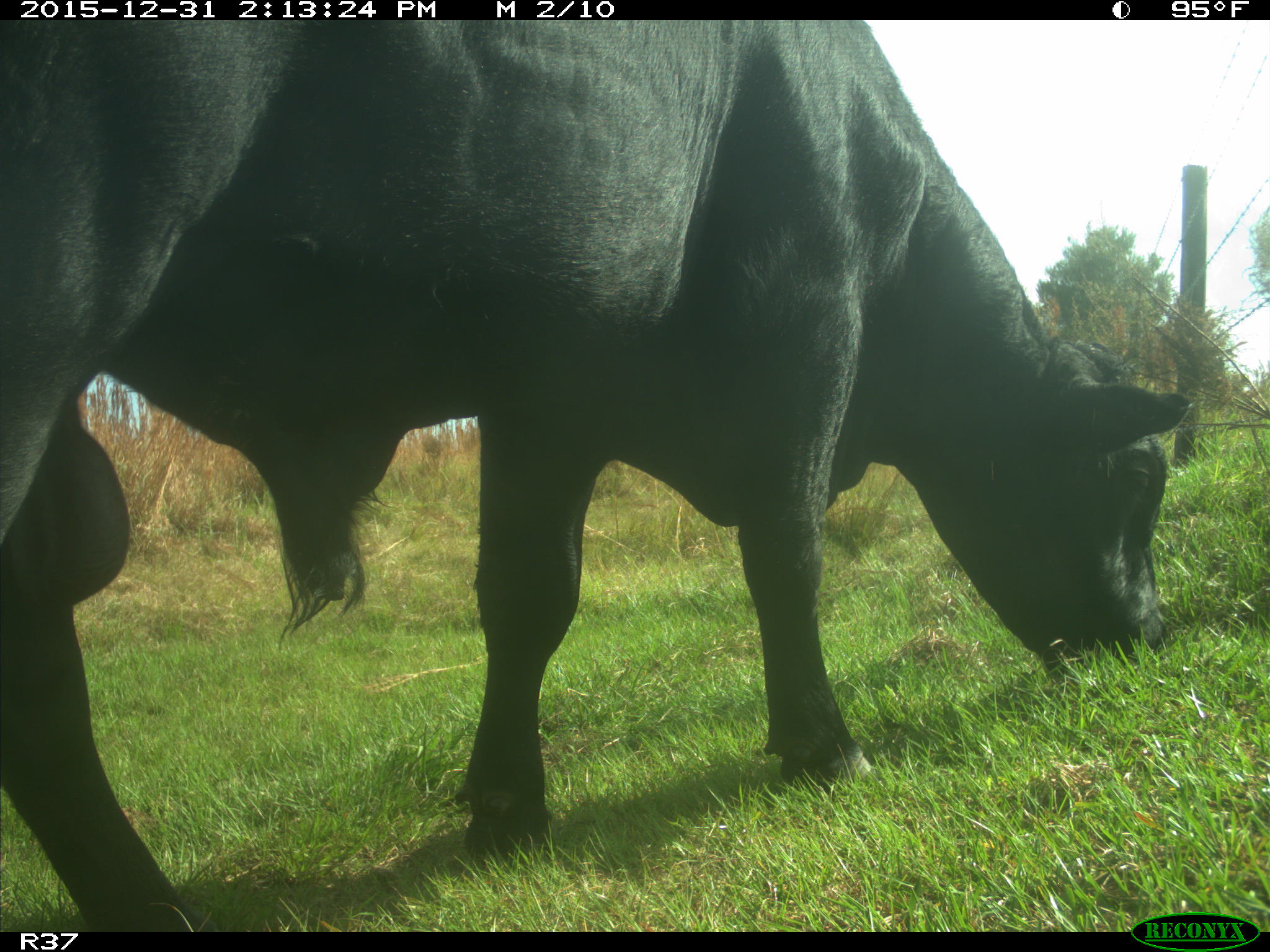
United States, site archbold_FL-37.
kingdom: Animalia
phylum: Chordata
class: Mammalia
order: Artiodactyla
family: Bovidae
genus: Bos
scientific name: Bos taurus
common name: domestic cow